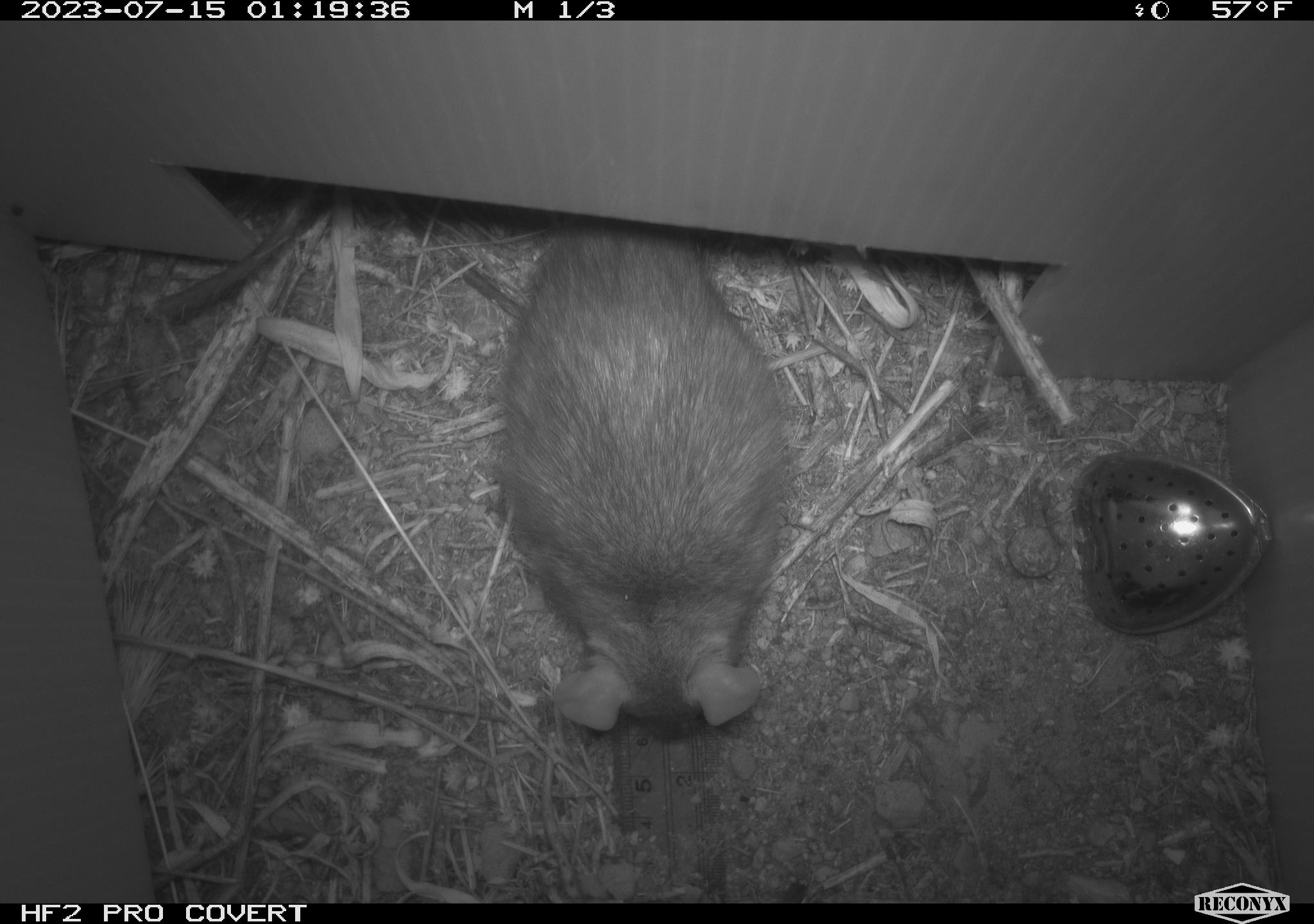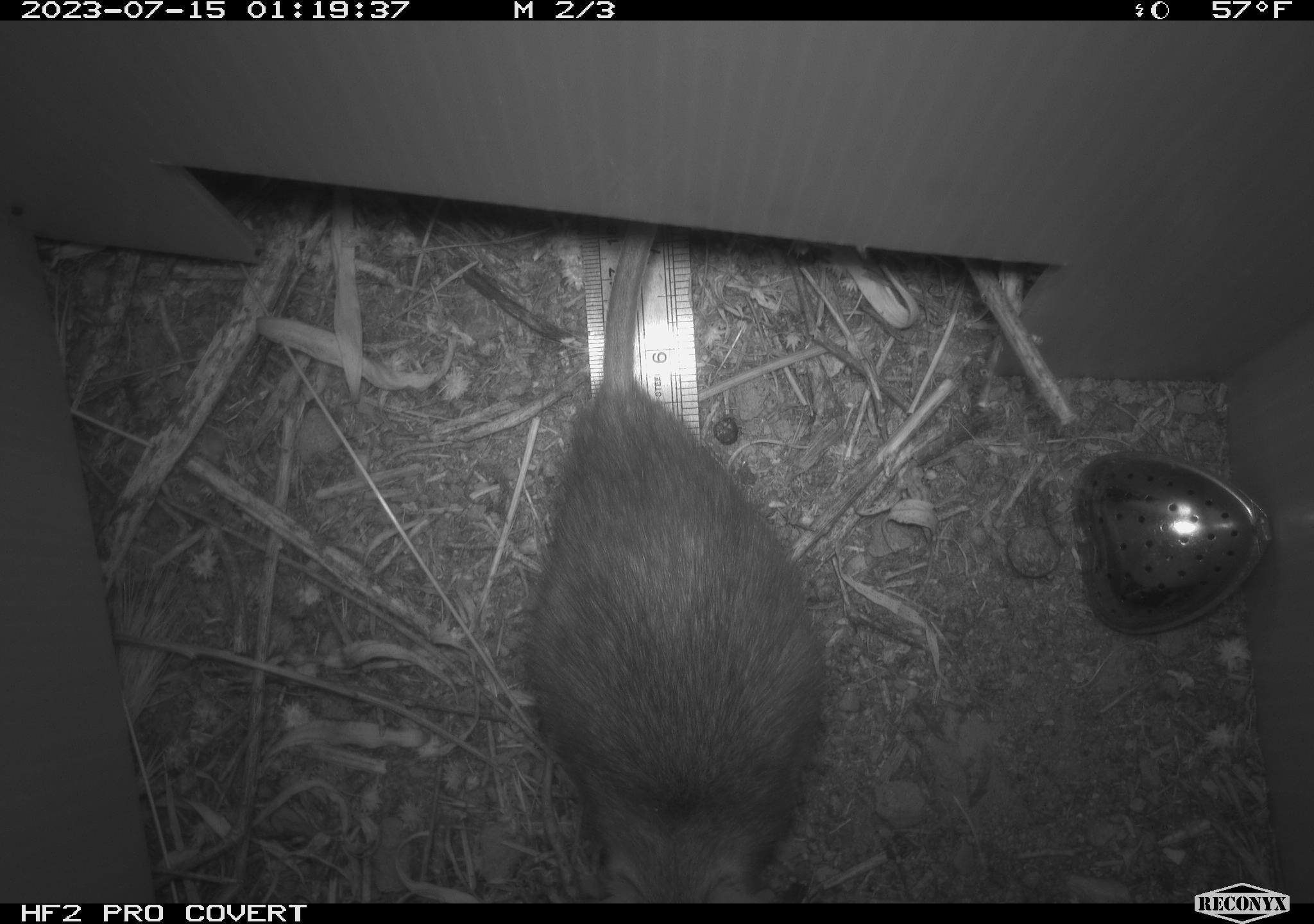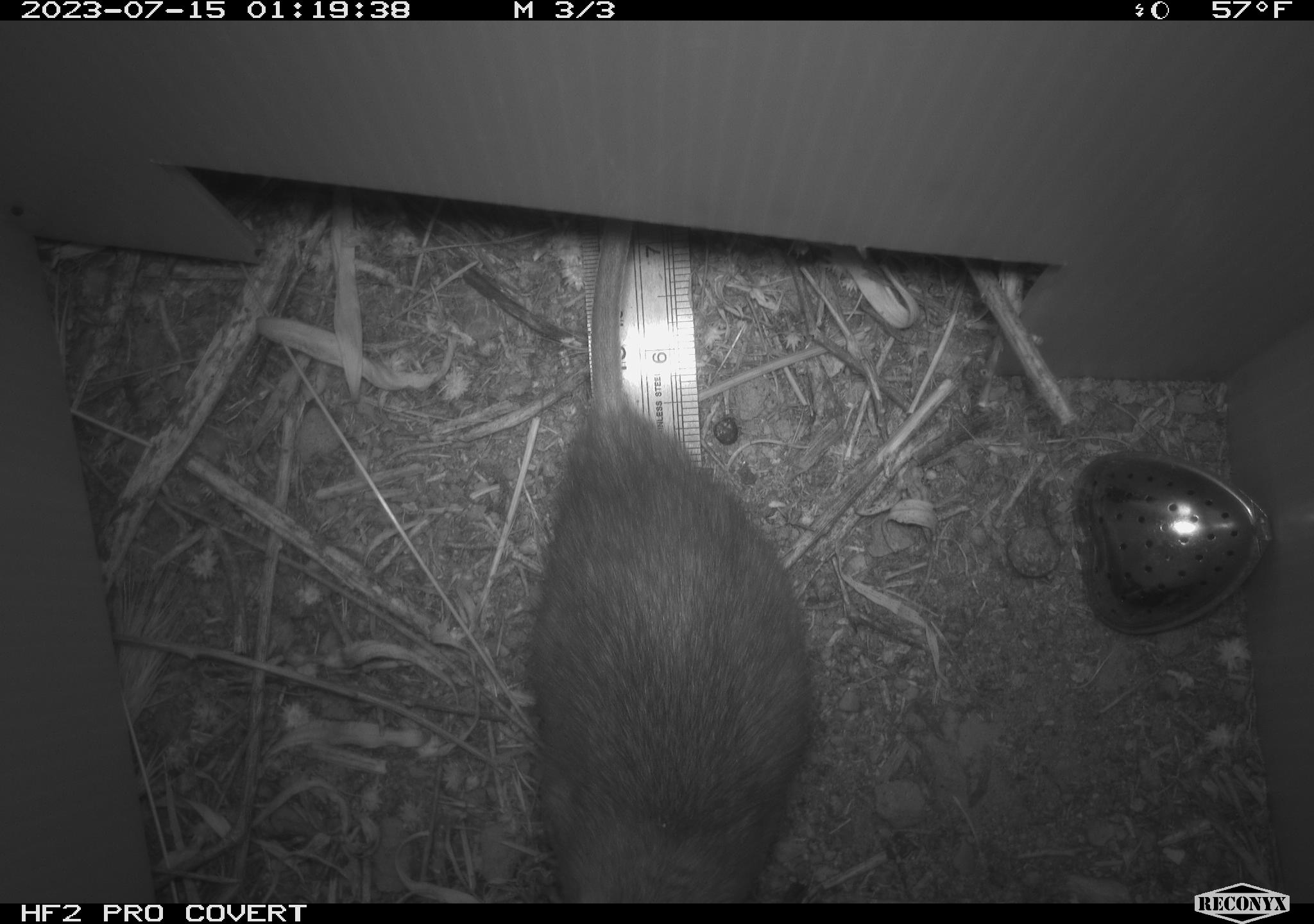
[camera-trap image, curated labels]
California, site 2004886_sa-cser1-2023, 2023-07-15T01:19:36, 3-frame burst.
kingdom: Animalia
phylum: Chordata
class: Mammalia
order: Rodentia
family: Muridae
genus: Rattus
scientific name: Rattus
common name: rat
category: rattus species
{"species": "rattus species (rat) (Rattus)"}